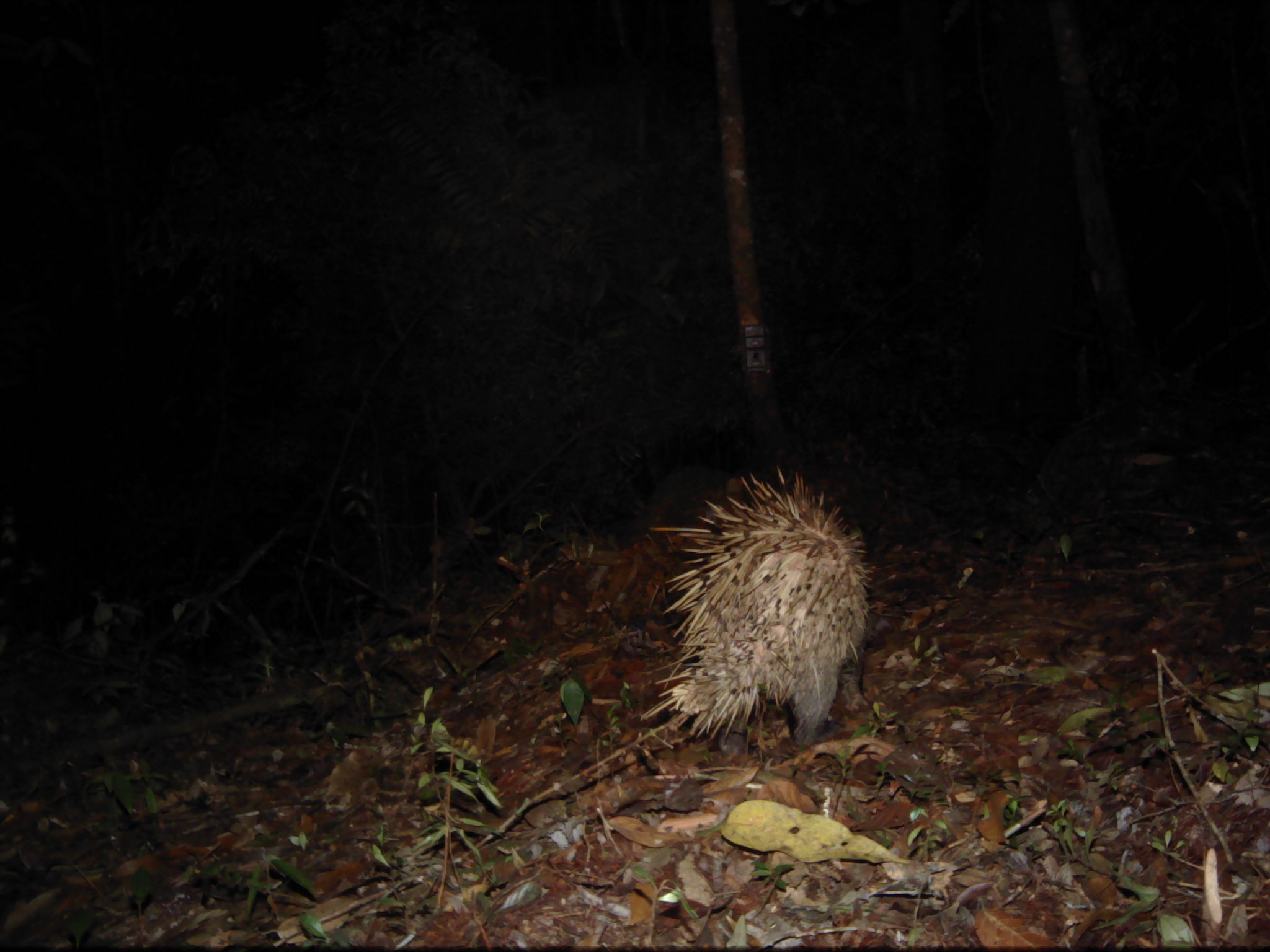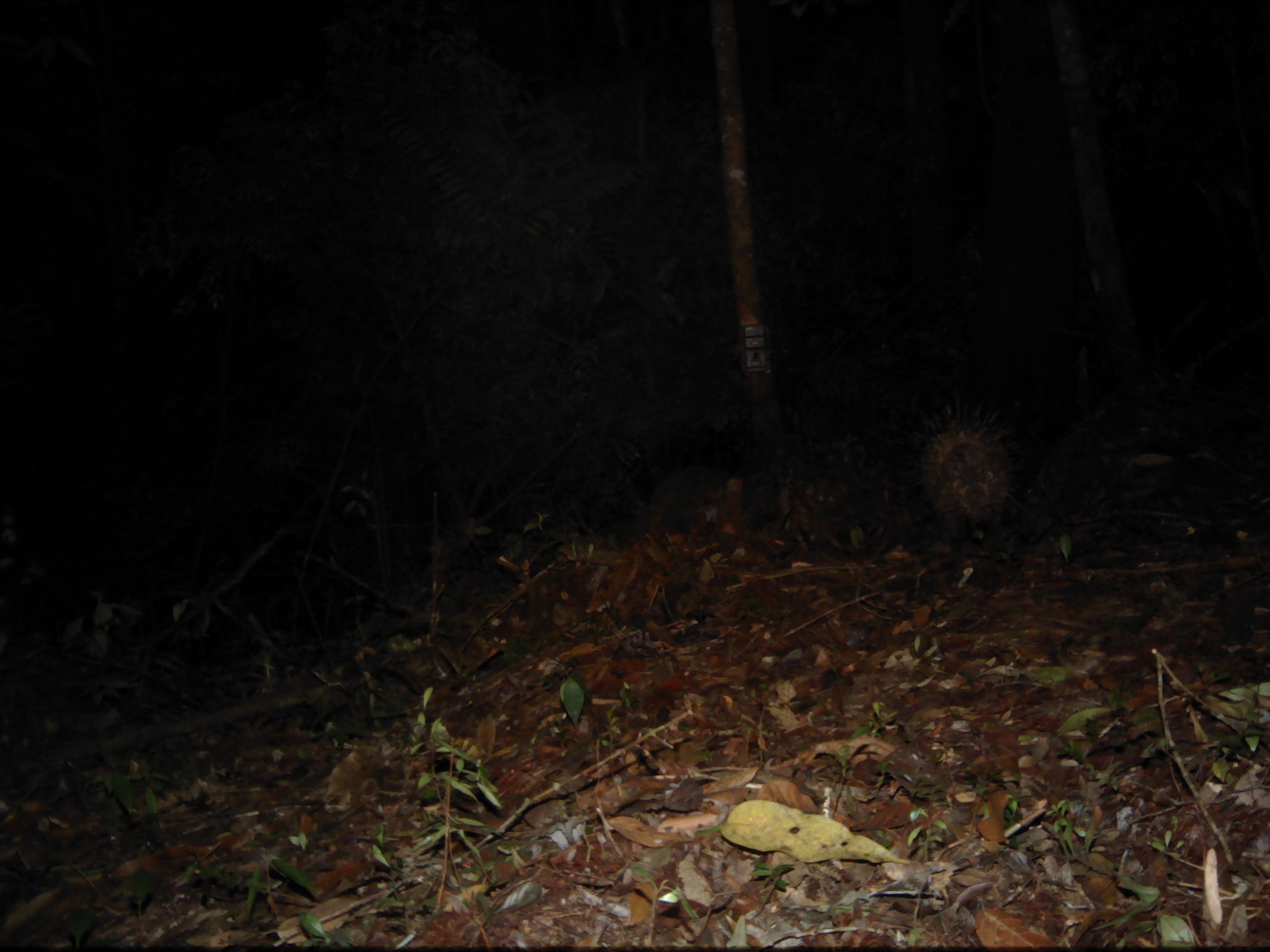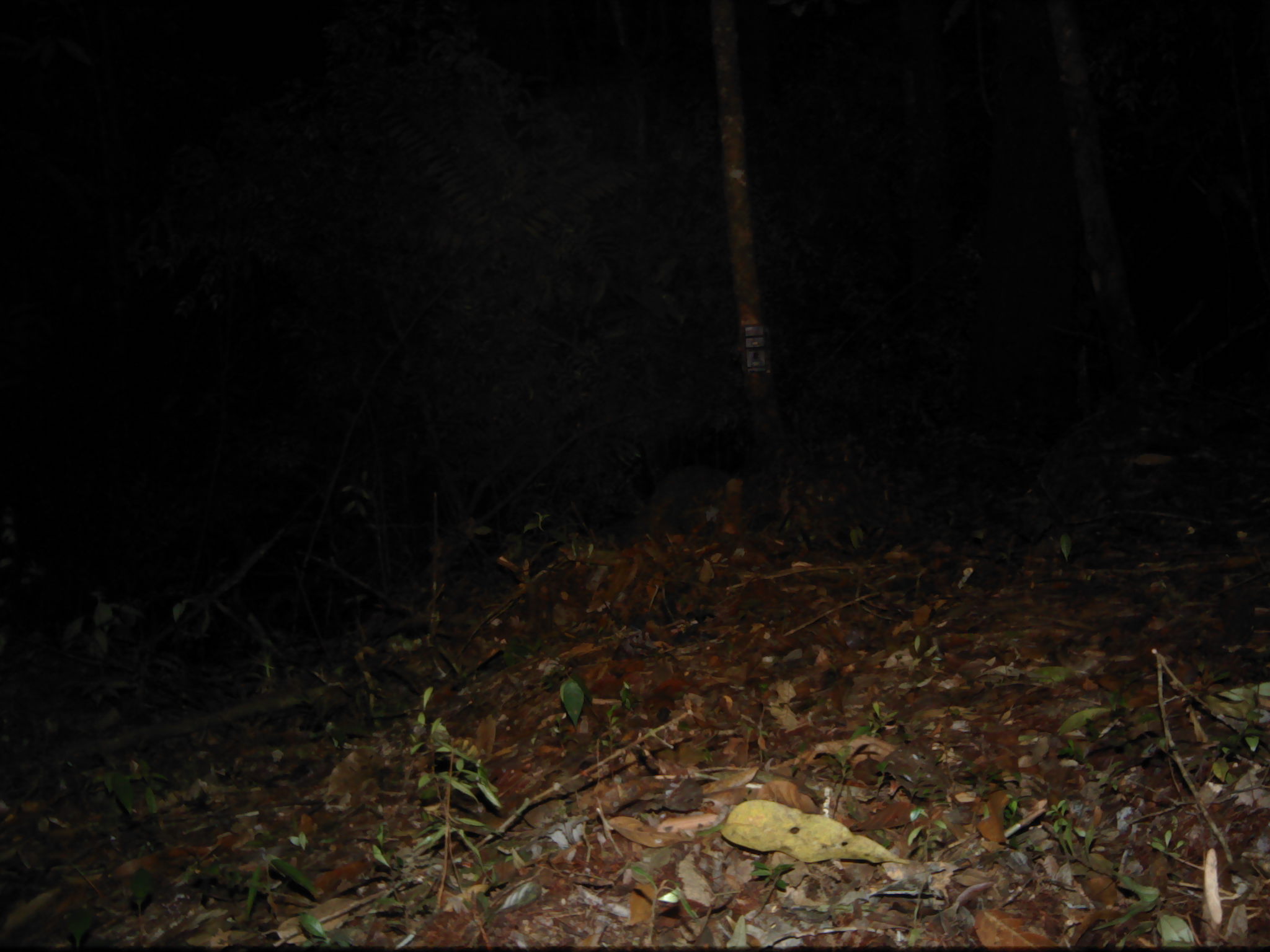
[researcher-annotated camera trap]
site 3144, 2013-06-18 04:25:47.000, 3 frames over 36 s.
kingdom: Animalia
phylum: Chordata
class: Mammalia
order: Rodentia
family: Hystricidae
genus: Hystrix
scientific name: Hystrix brachyura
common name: east asian porcupine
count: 1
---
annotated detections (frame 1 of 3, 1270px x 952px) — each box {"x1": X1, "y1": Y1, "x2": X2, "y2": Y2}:
hystrix brachyura: {"x1": 638, "y1": 462, "x2": 877, "y2": 757}